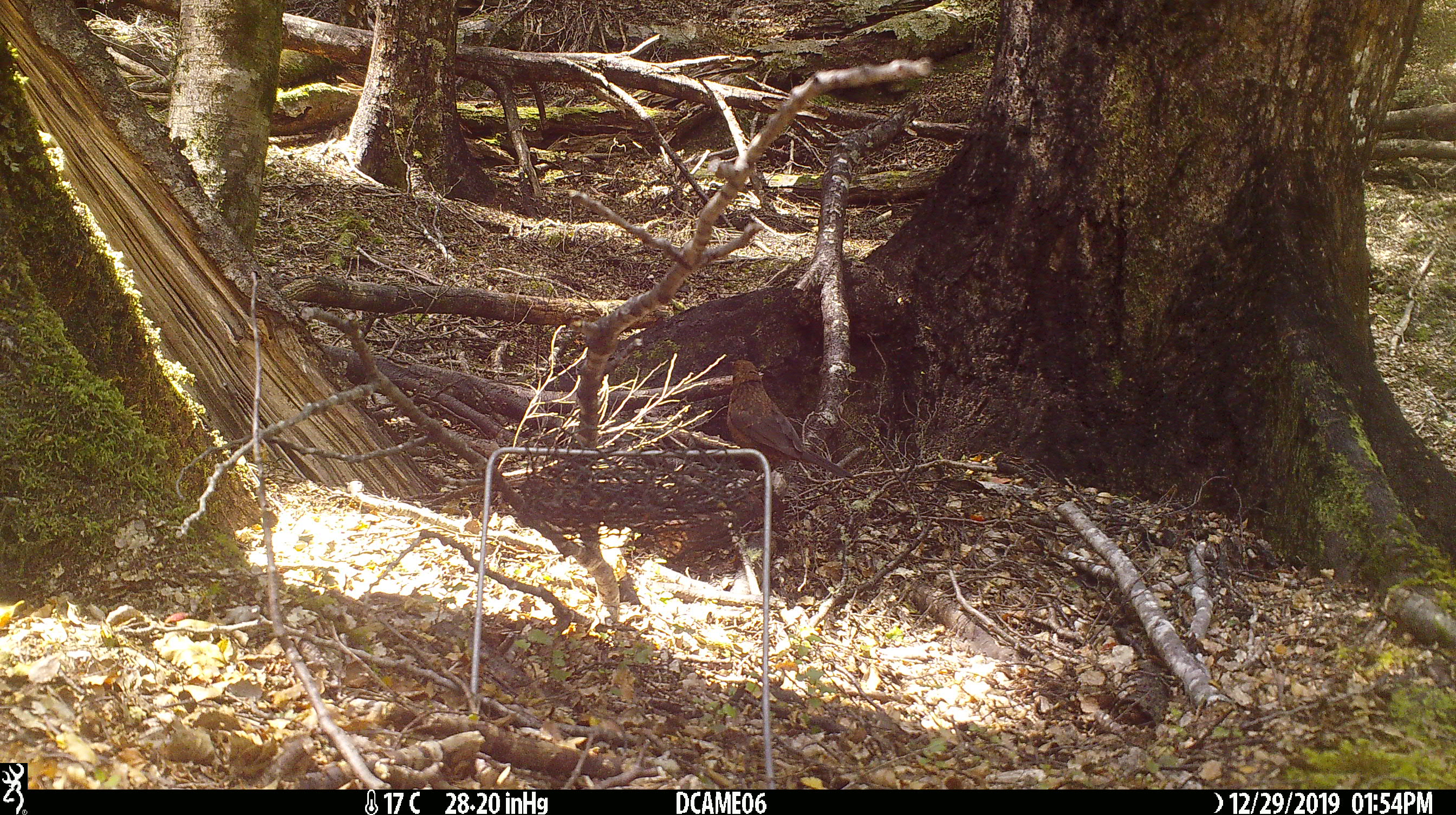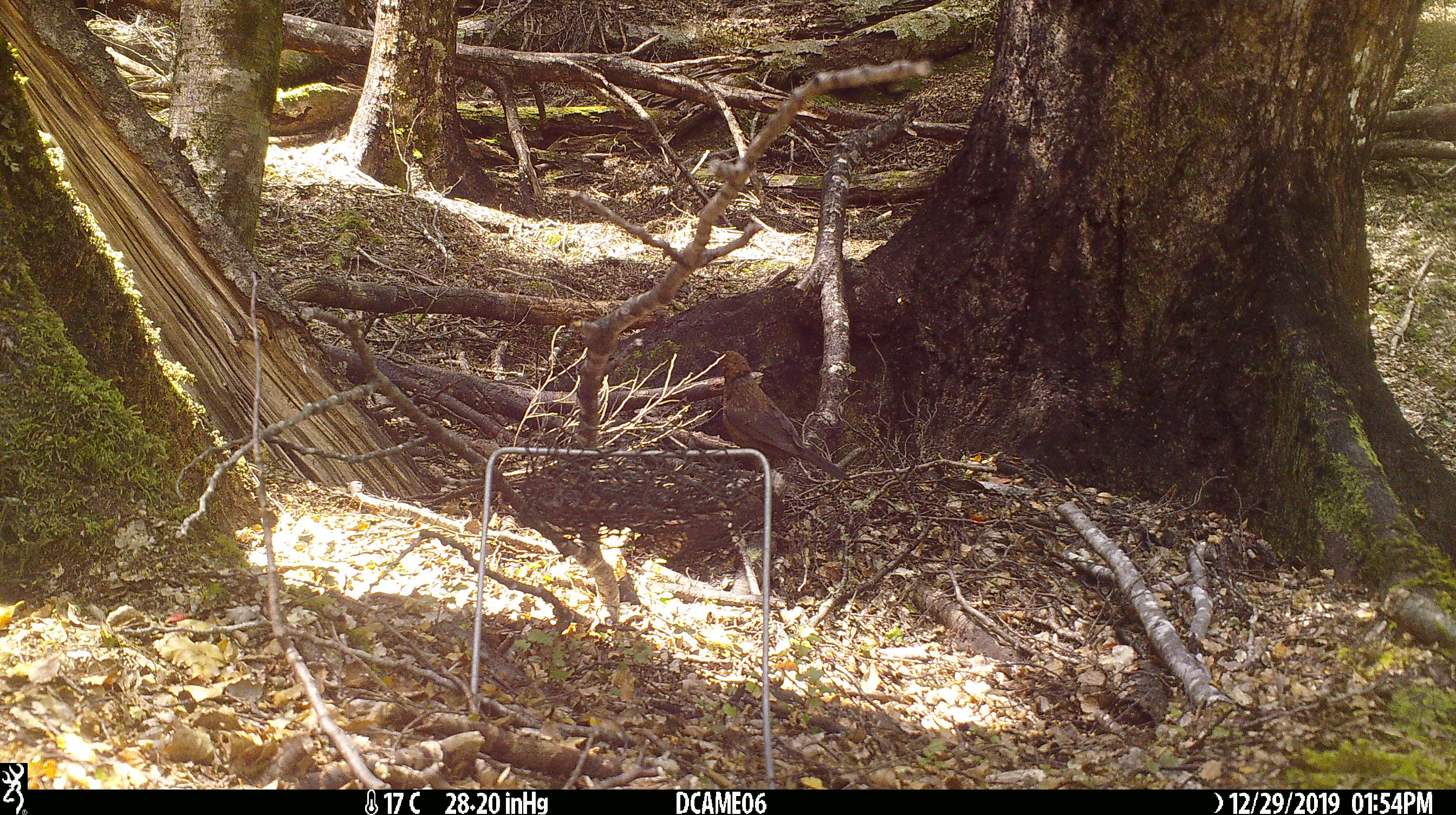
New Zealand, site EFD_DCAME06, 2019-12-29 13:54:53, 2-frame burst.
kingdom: Animalia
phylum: Chordata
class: Aves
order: Passeriformes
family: Turdidae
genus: Turdus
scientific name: Turdus merula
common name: eurasian blackbird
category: blackbird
Blackbird (eurasian blackbird) (Turdus merula).